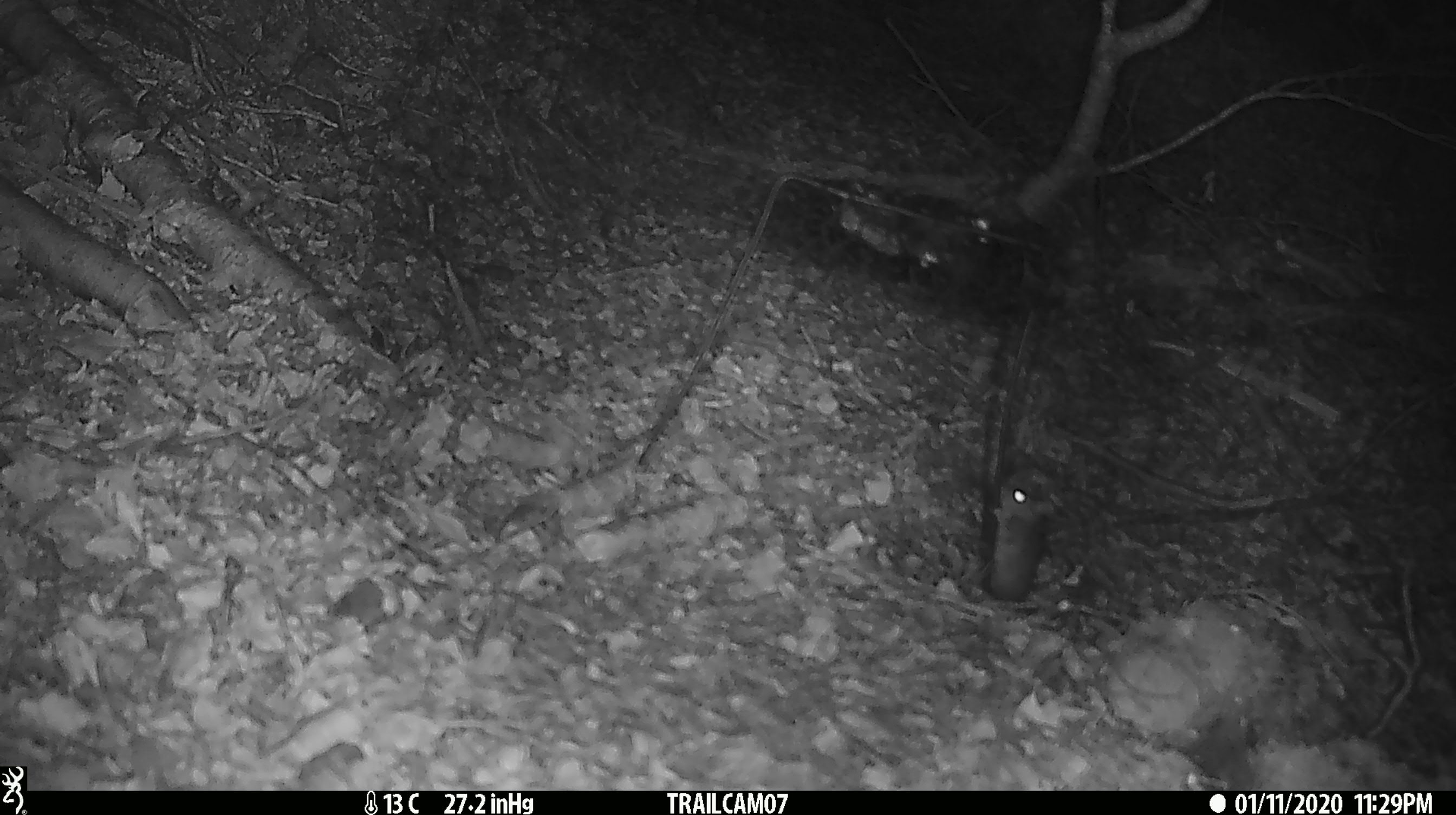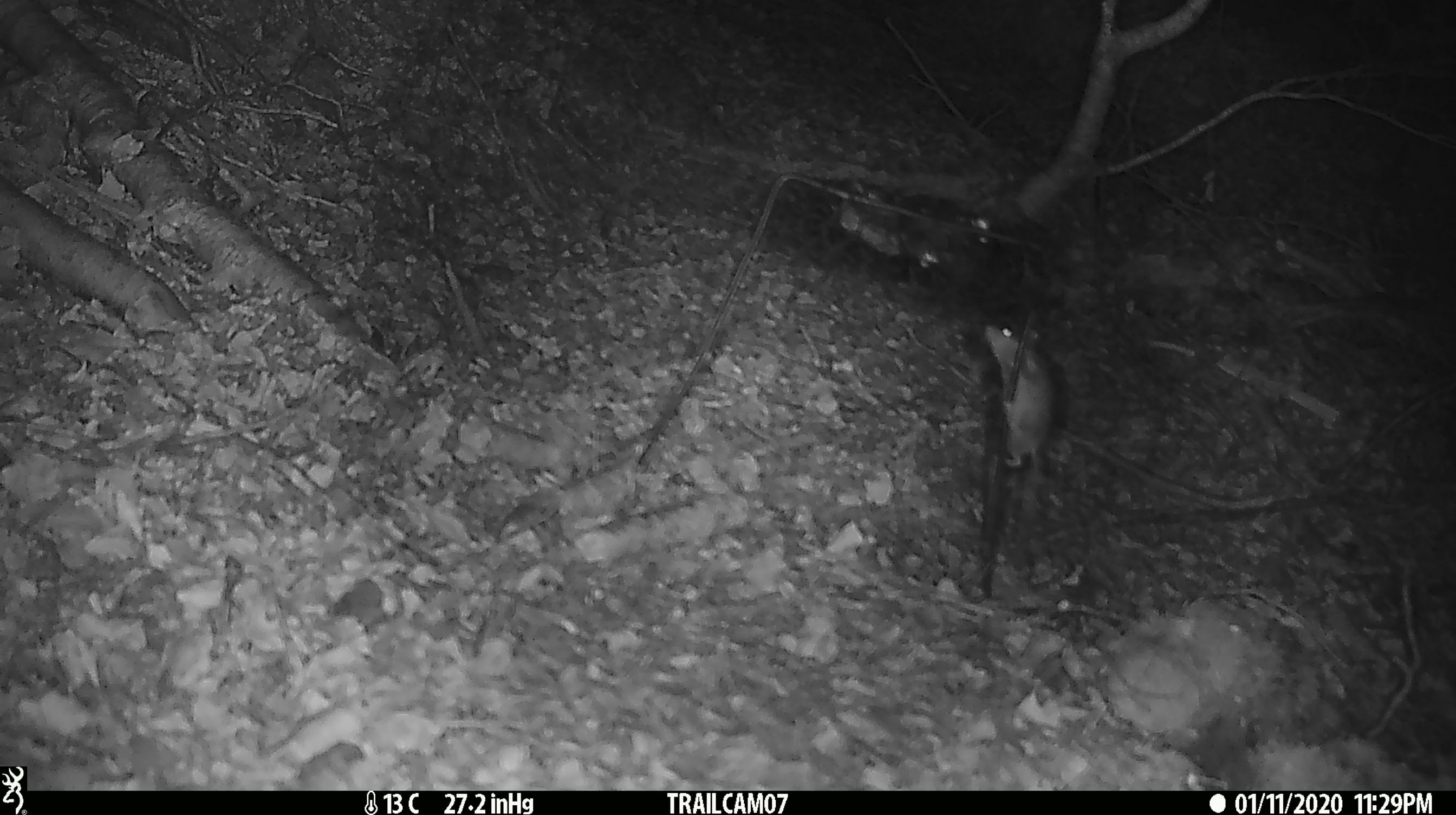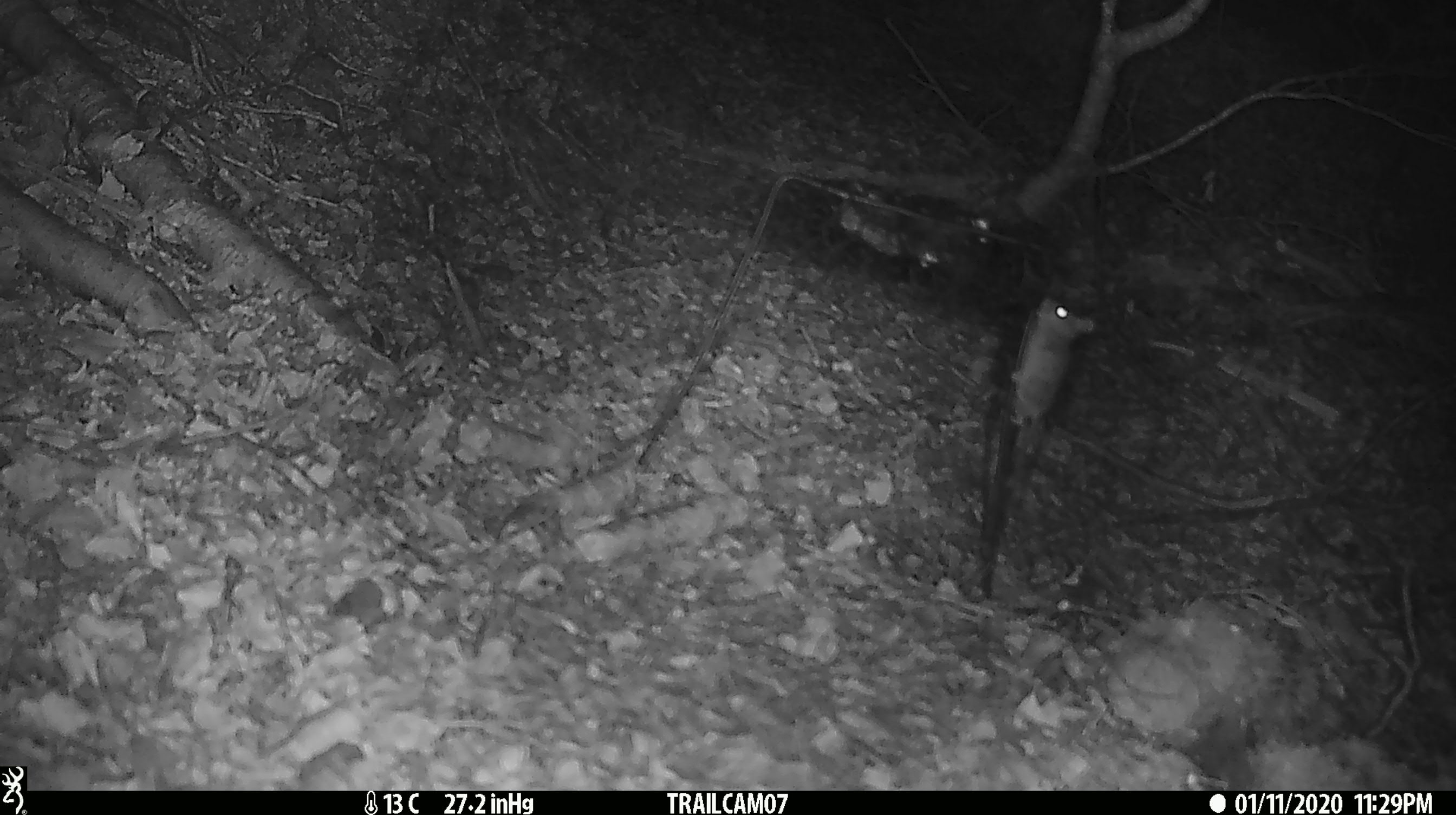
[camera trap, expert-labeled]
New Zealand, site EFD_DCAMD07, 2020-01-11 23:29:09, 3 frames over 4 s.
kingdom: Animalia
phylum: Chordata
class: Mammalia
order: Rodentia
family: Muridae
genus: Mus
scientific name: Mus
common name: mouse